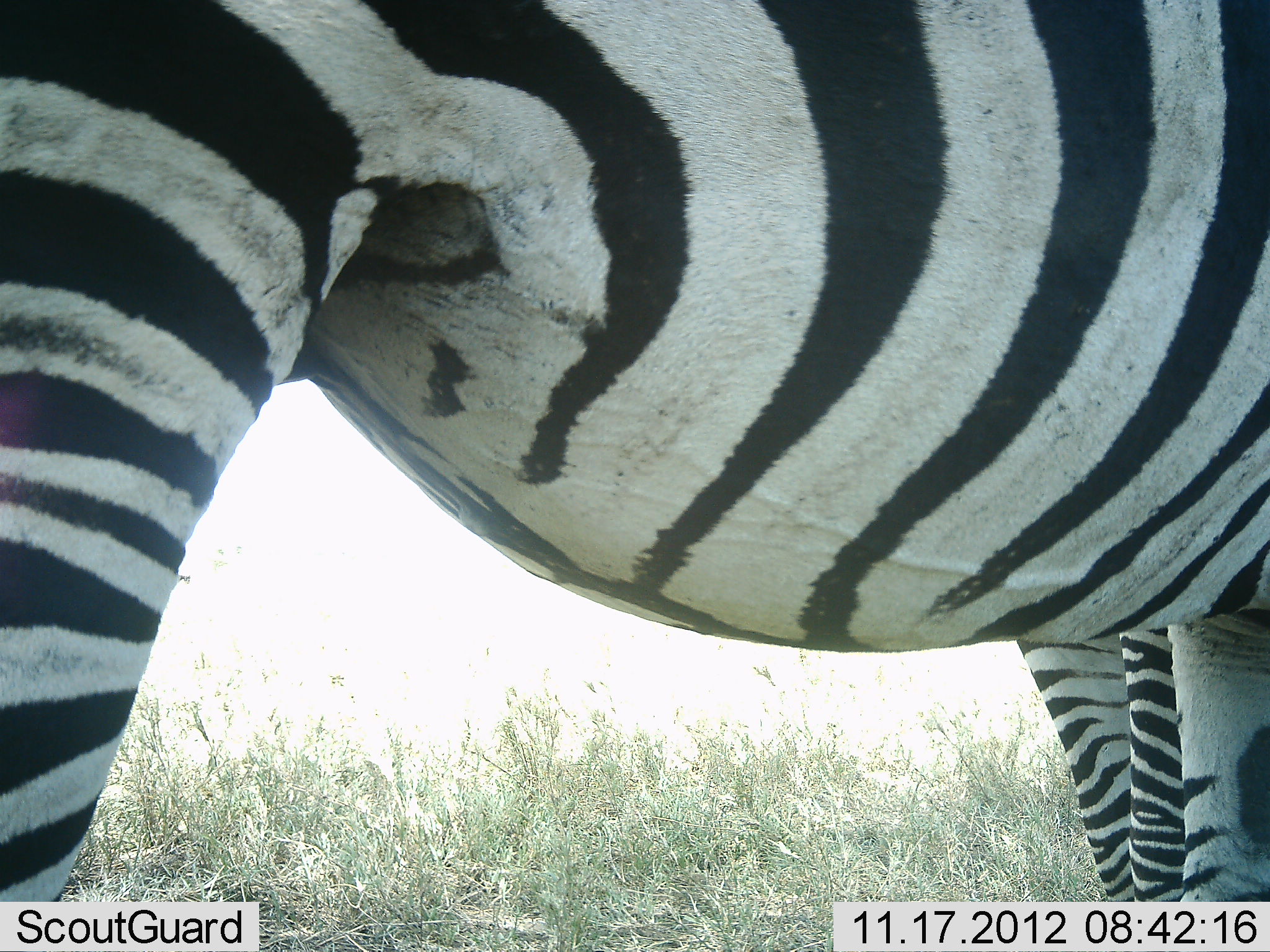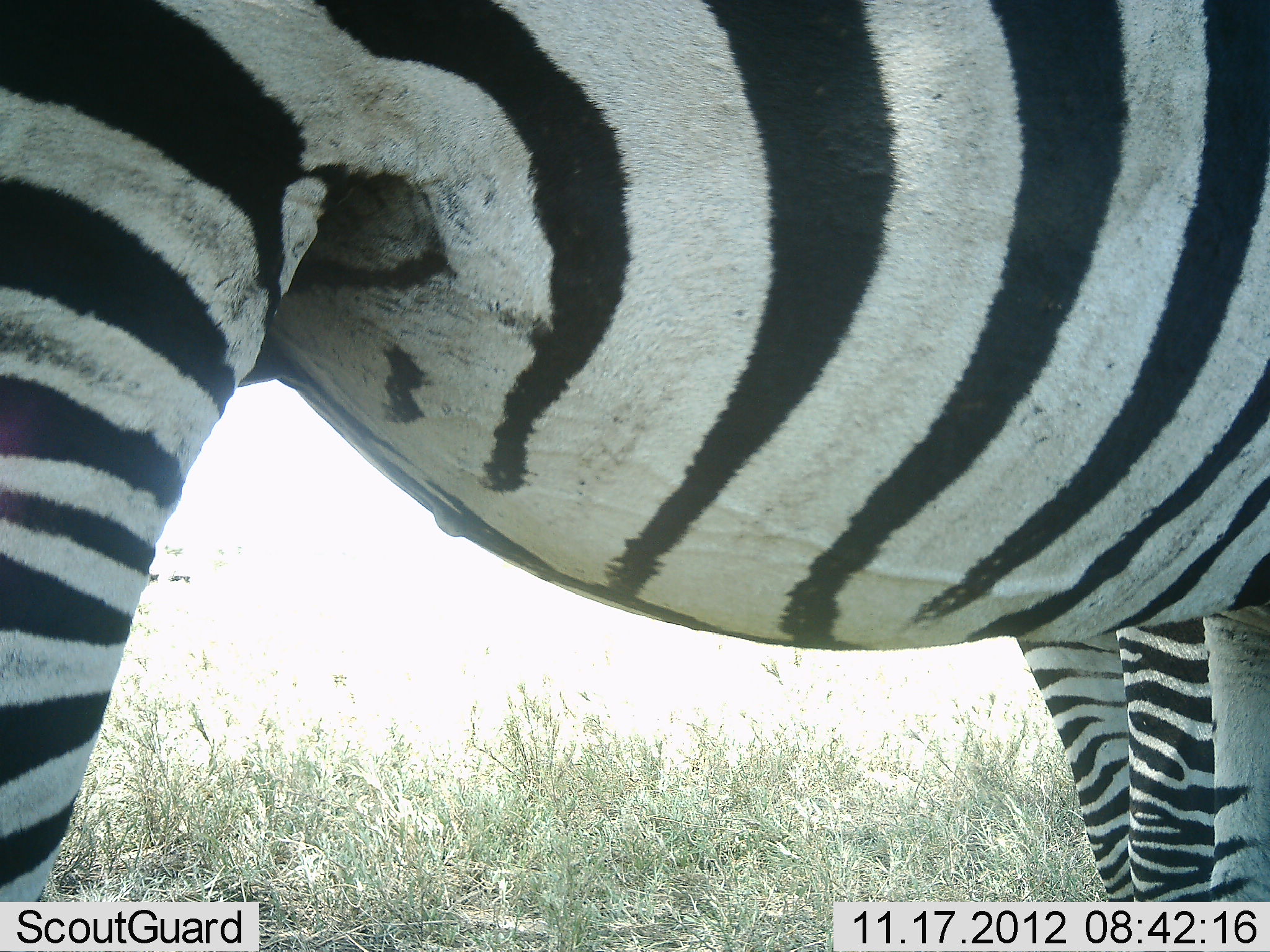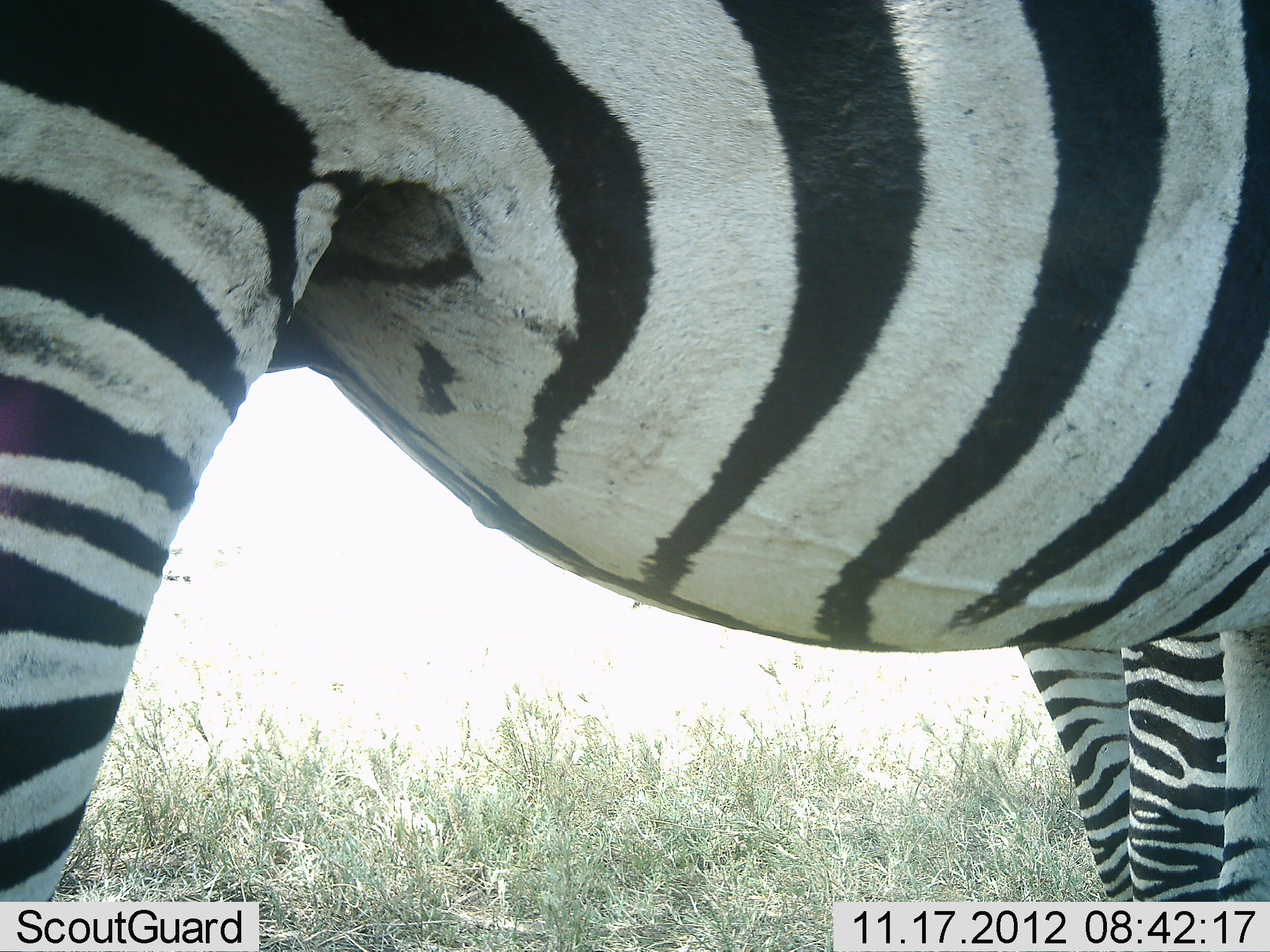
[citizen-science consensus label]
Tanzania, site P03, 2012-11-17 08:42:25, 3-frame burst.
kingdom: Animalia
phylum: Chordata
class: Mammalia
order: Perissodactyla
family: Equidae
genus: Equus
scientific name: Equus quagga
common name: plains zebra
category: zebra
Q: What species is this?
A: Zebra (plains zebra) (Equus quagga).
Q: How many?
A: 2.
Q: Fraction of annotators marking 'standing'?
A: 100%.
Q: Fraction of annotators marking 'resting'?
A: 0%.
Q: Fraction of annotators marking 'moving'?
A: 0%.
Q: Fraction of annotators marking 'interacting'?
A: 0%.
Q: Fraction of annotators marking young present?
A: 0%.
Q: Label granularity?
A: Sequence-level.